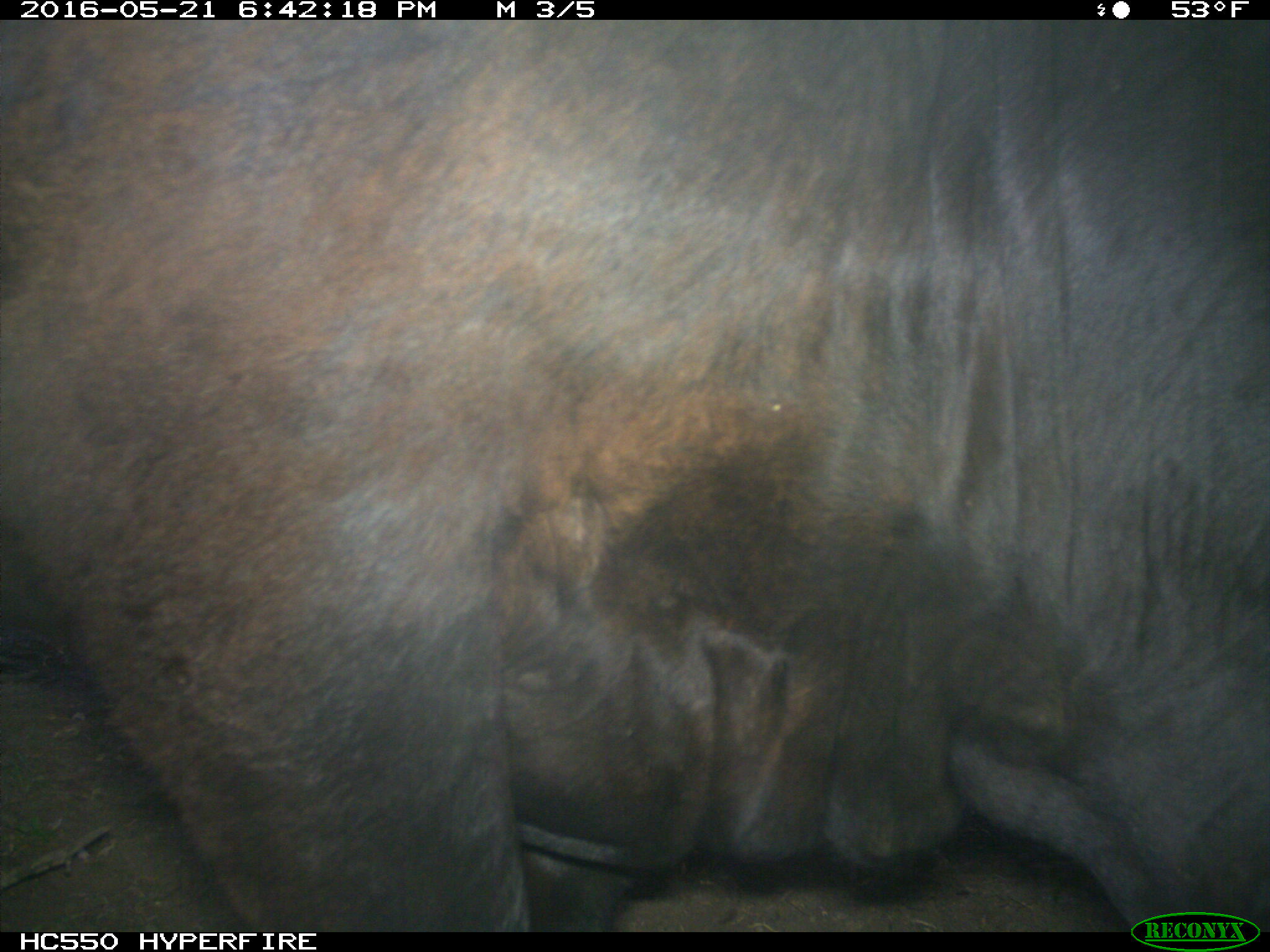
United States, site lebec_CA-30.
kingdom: Animalia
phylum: Chordata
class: Mammalia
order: Artiodactyla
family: Bovidae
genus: Bos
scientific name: Bos taurus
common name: domestic cow